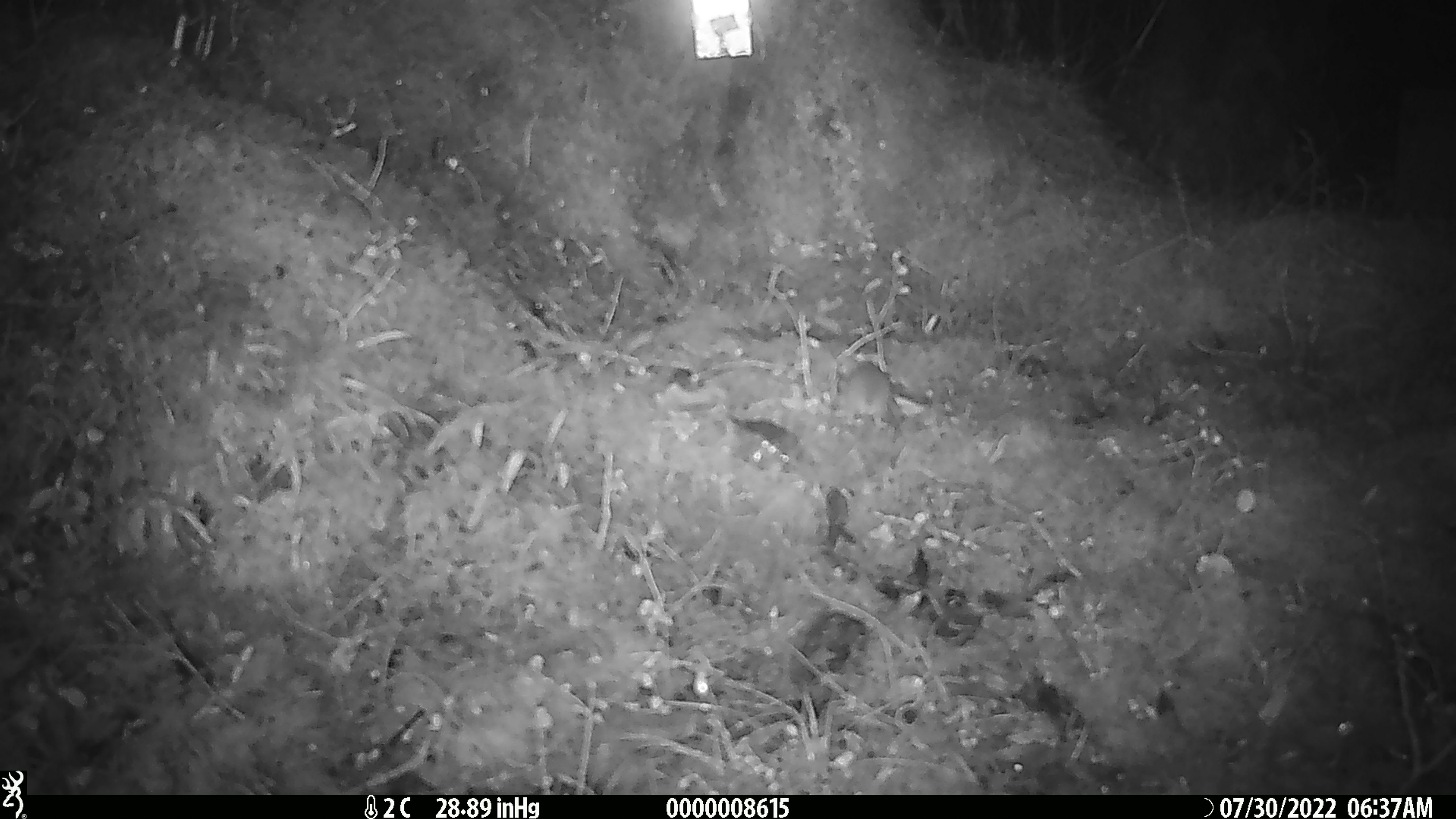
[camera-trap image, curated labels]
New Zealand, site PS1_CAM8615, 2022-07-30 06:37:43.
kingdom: Animalia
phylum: Chordata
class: Mammalia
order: Rodentia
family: Muridae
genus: Mus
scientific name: Mus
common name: mouse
Mouse (Mus).